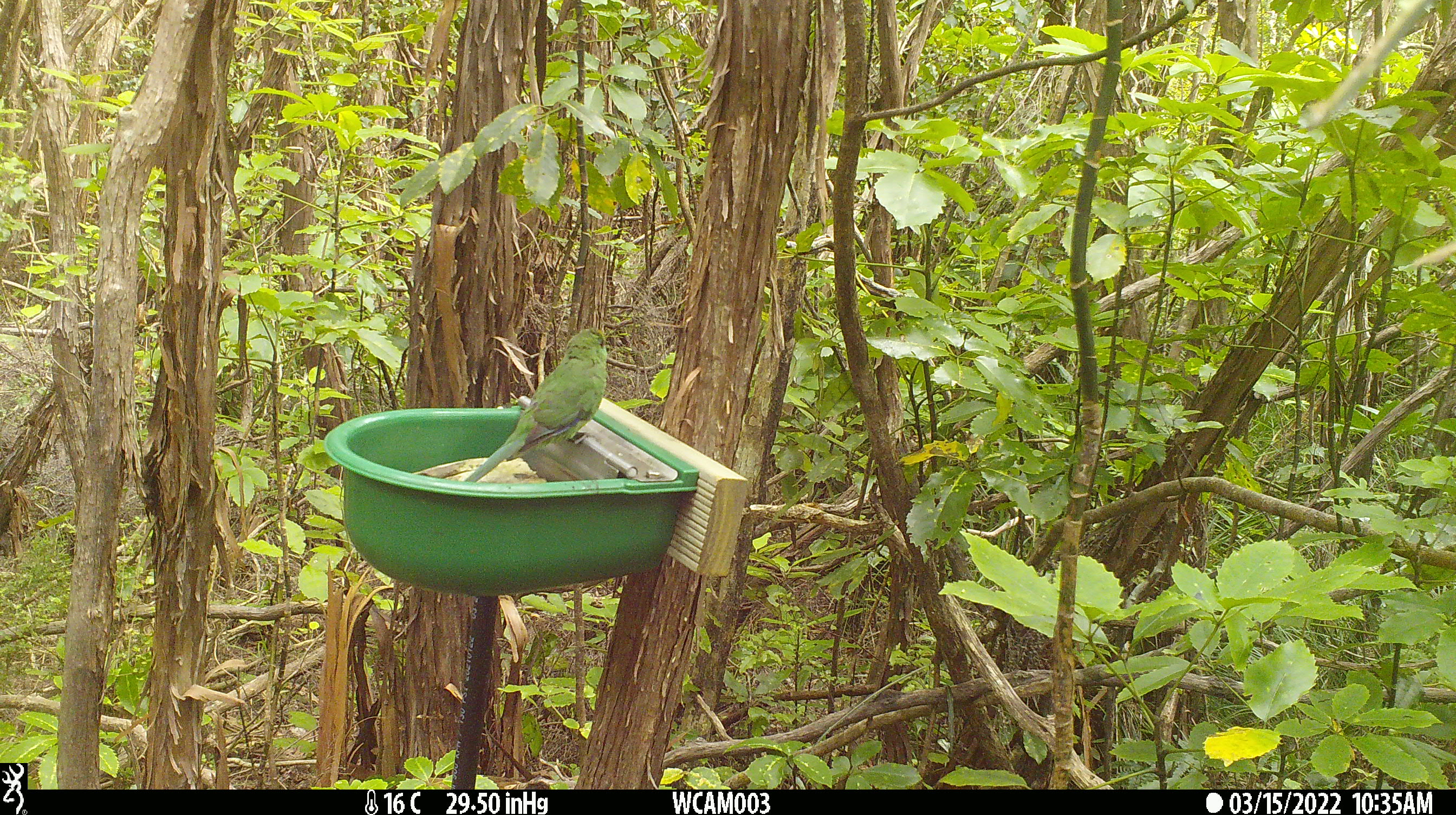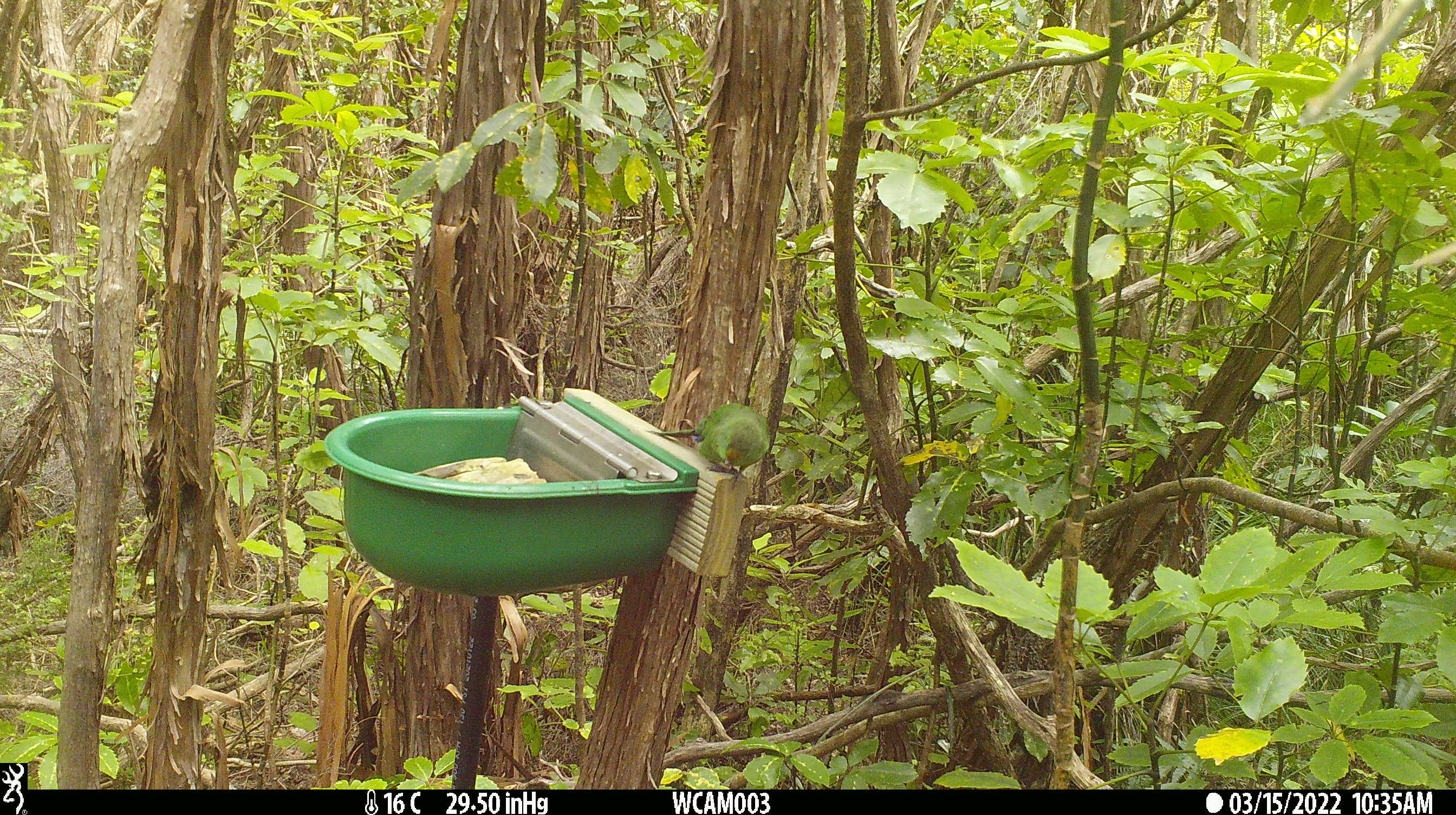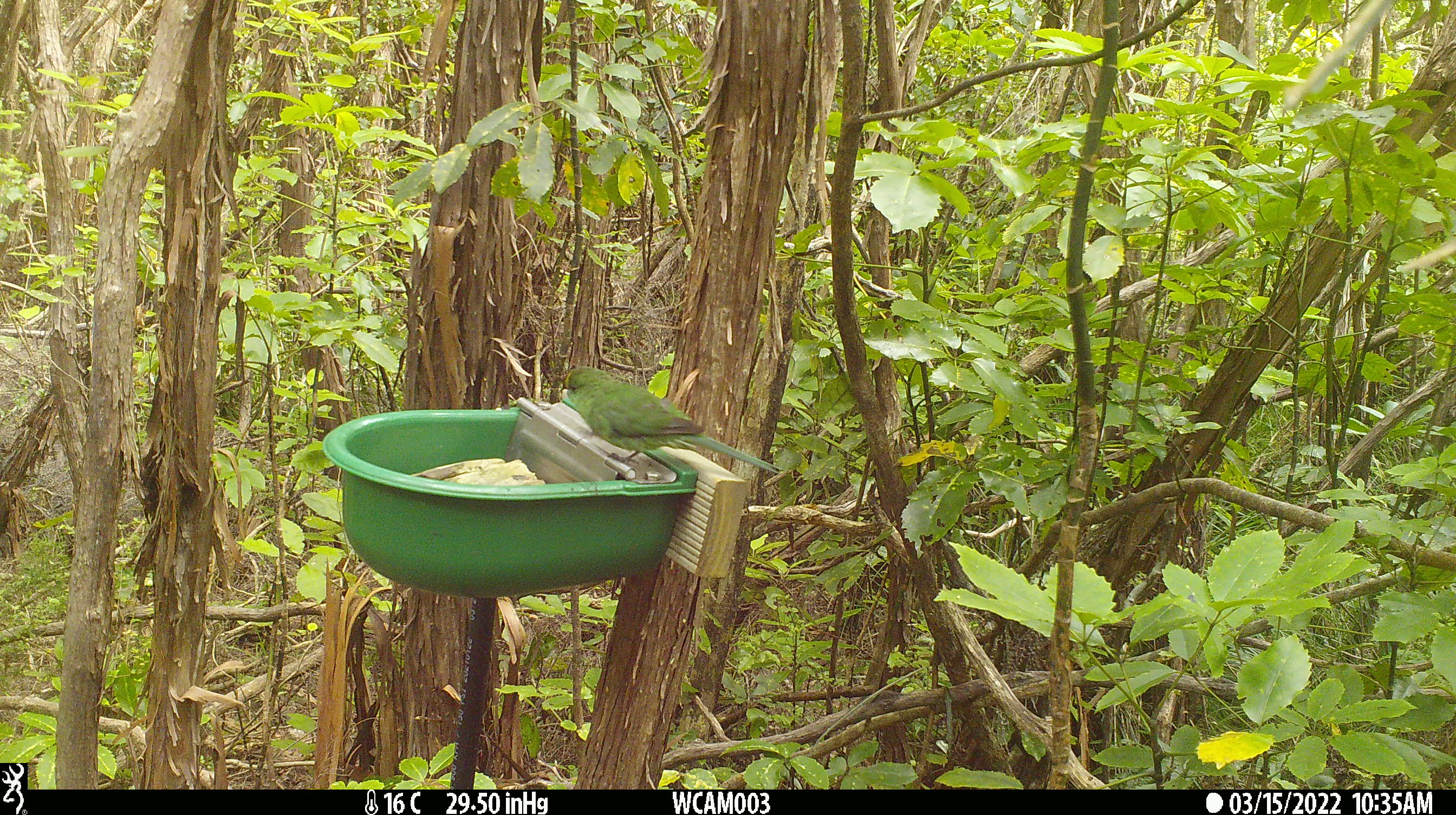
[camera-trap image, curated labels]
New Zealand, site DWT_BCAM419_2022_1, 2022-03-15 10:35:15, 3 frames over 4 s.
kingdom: Animalia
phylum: Chordata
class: Aves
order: Psittaciformes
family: Psittaculidae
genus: Cyanoramphus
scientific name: Cyanoramphus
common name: parakeet